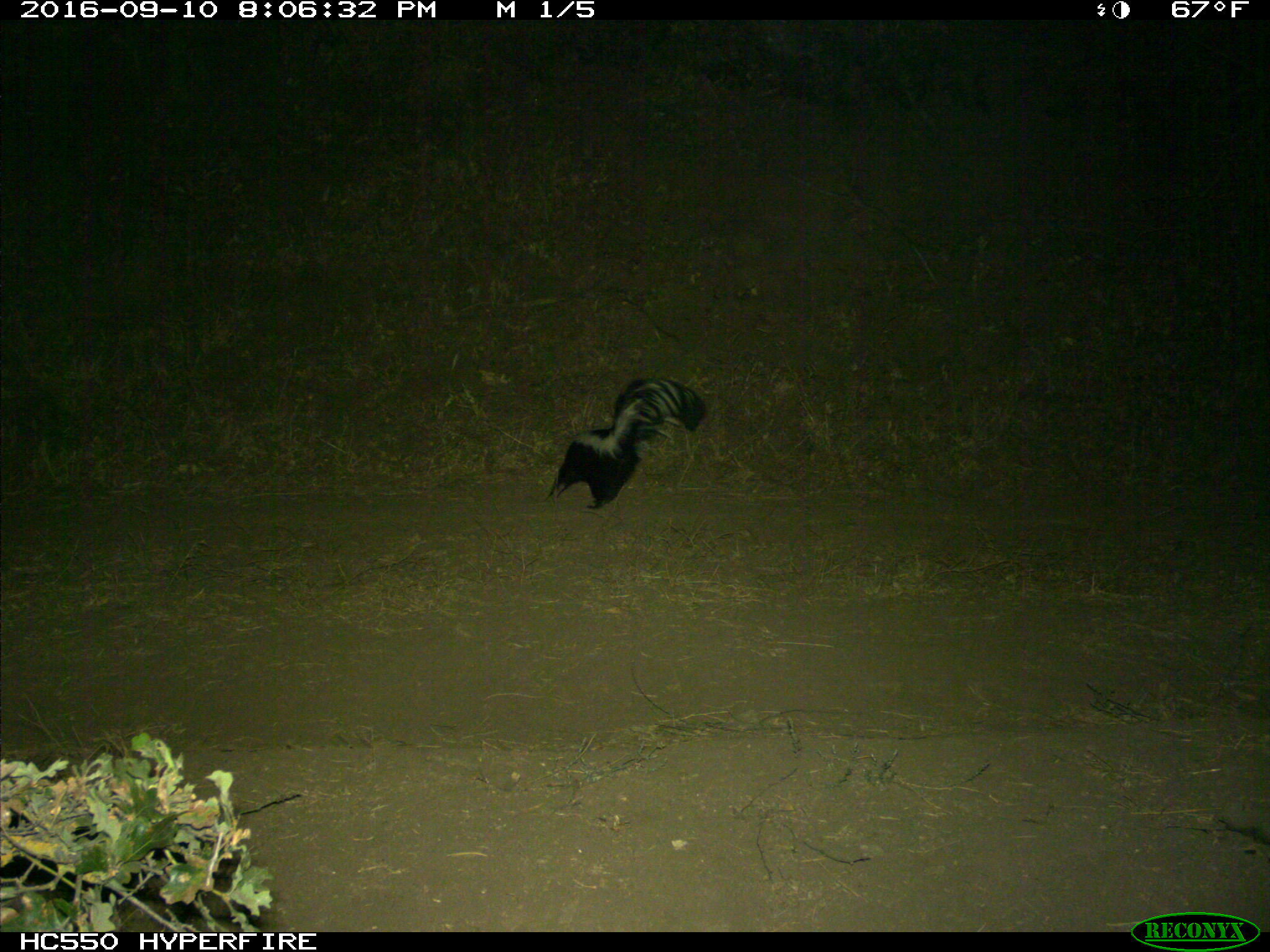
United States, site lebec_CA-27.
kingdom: Animalia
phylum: Chordata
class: Mammalia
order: Carnivora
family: Mephitidae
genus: Mephitis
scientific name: Mephitis mephitis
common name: striped skunk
Mephitis mephitis (striped skunk).